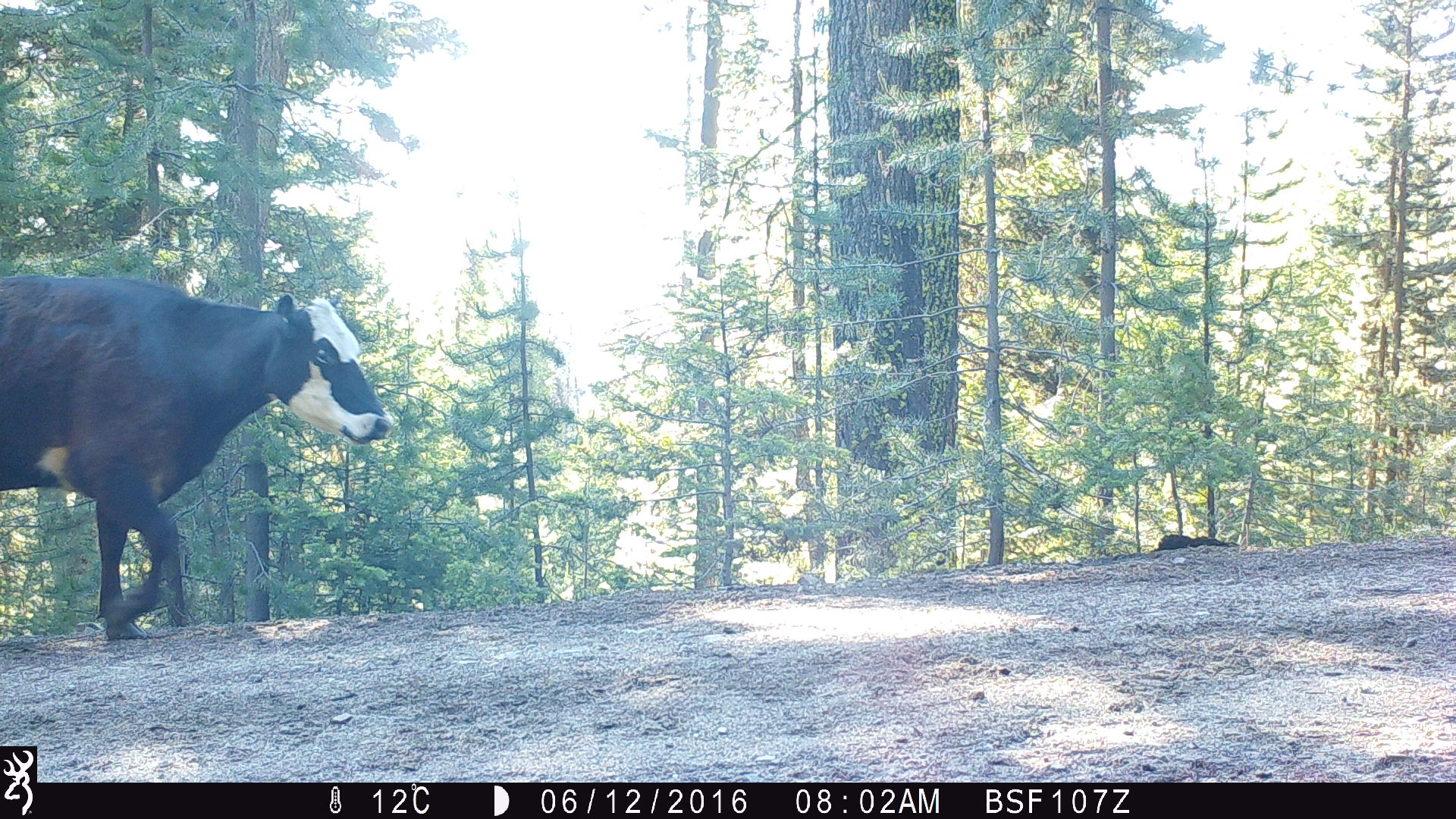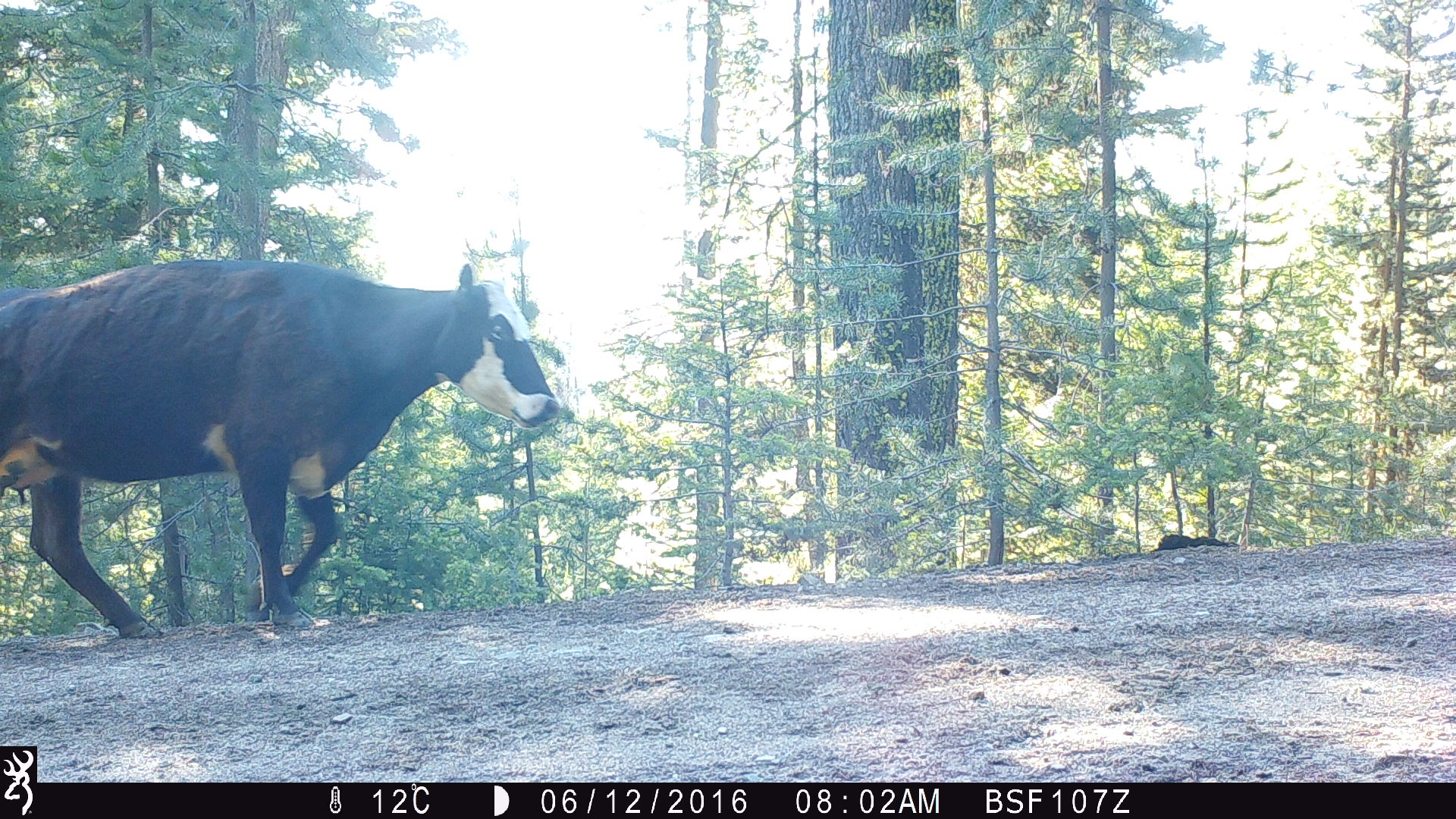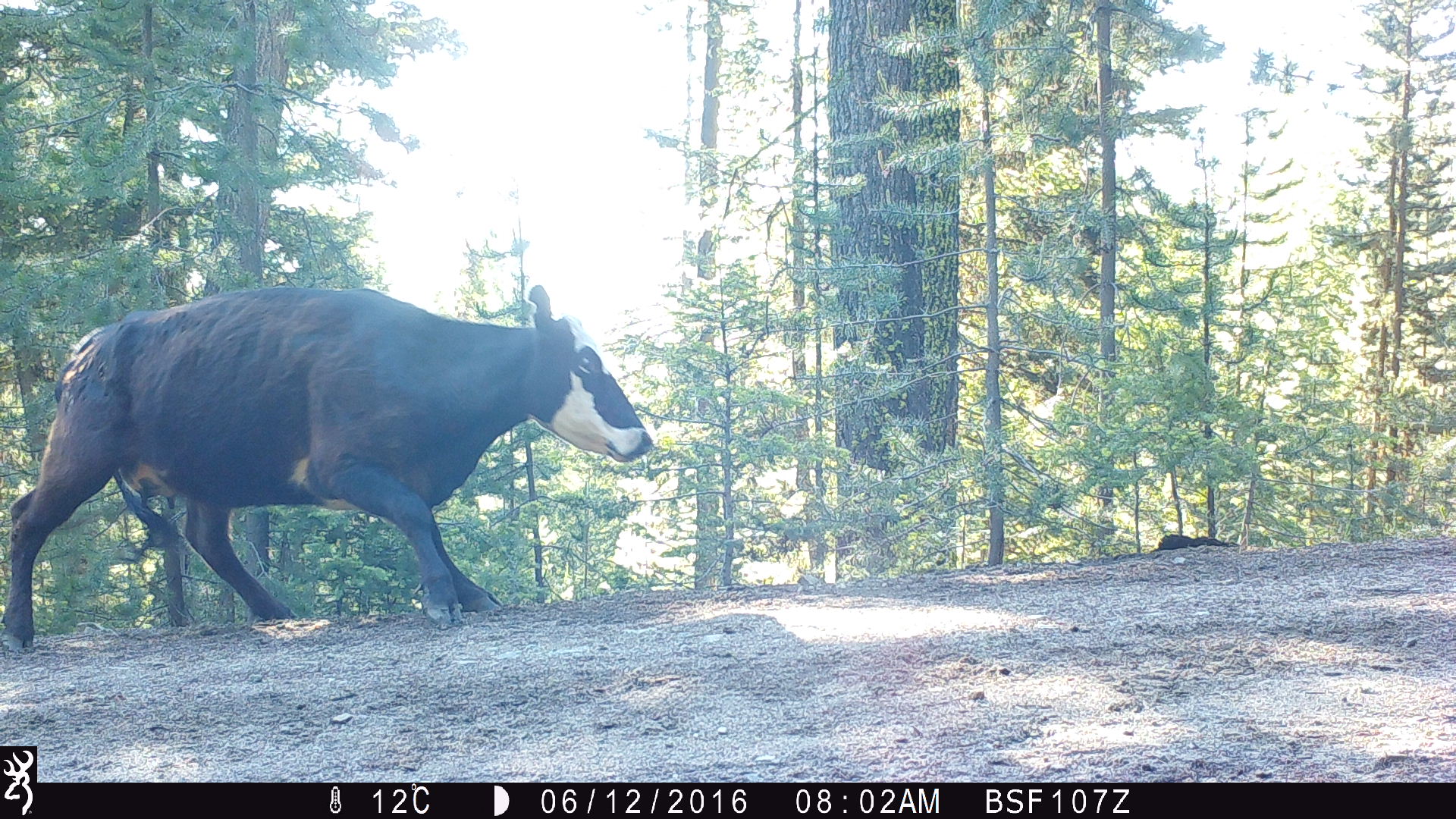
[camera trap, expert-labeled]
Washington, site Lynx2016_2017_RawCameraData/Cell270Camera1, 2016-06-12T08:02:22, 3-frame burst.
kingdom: Animalia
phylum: Chordata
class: Mammalia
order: Artiodactyla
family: Bovidae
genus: Bos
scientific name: Bos taurus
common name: domestic cattle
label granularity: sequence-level